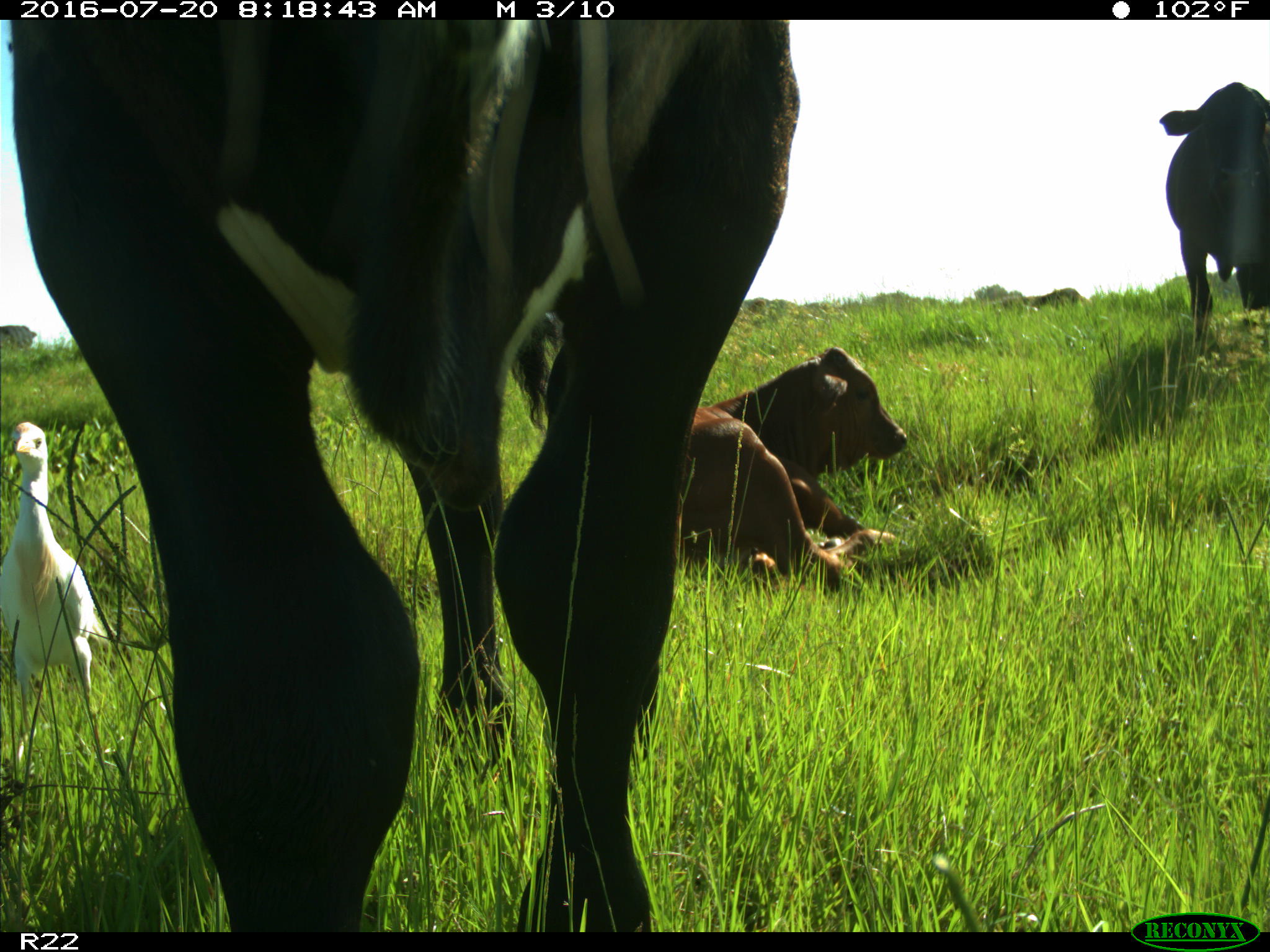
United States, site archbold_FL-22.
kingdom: Animalia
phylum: Chordata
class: Mammalia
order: Artiodactyla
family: Bovidae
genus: Bos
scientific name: Bos taurus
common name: domestic cow